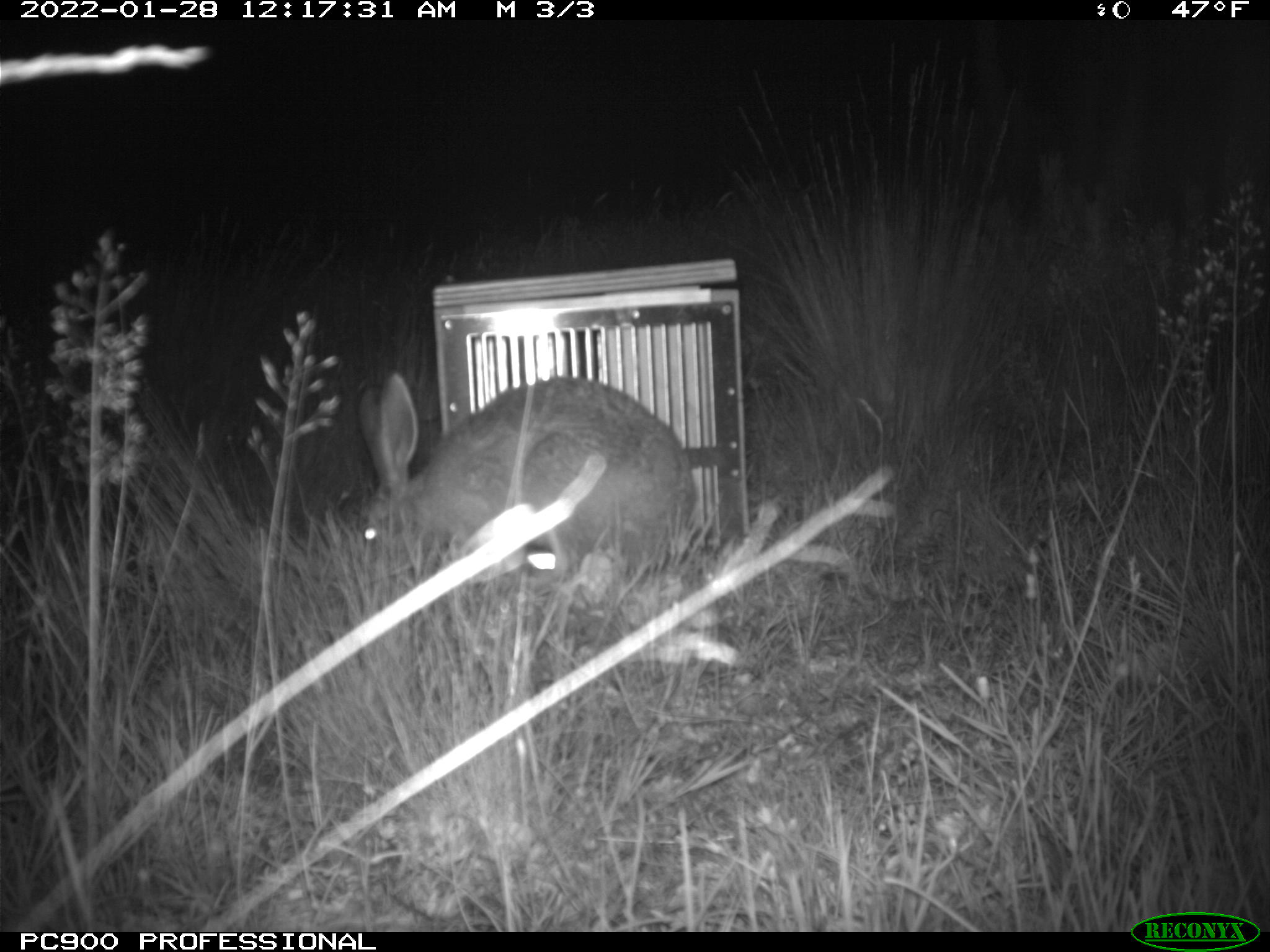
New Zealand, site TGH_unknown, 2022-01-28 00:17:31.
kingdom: Animalia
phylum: Chordata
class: Mammalia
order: Lagomorpha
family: Leporidae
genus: Lepus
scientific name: Lepus europaeus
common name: brown hare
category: hare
Hare (brown hare) (Lepus europaeus).